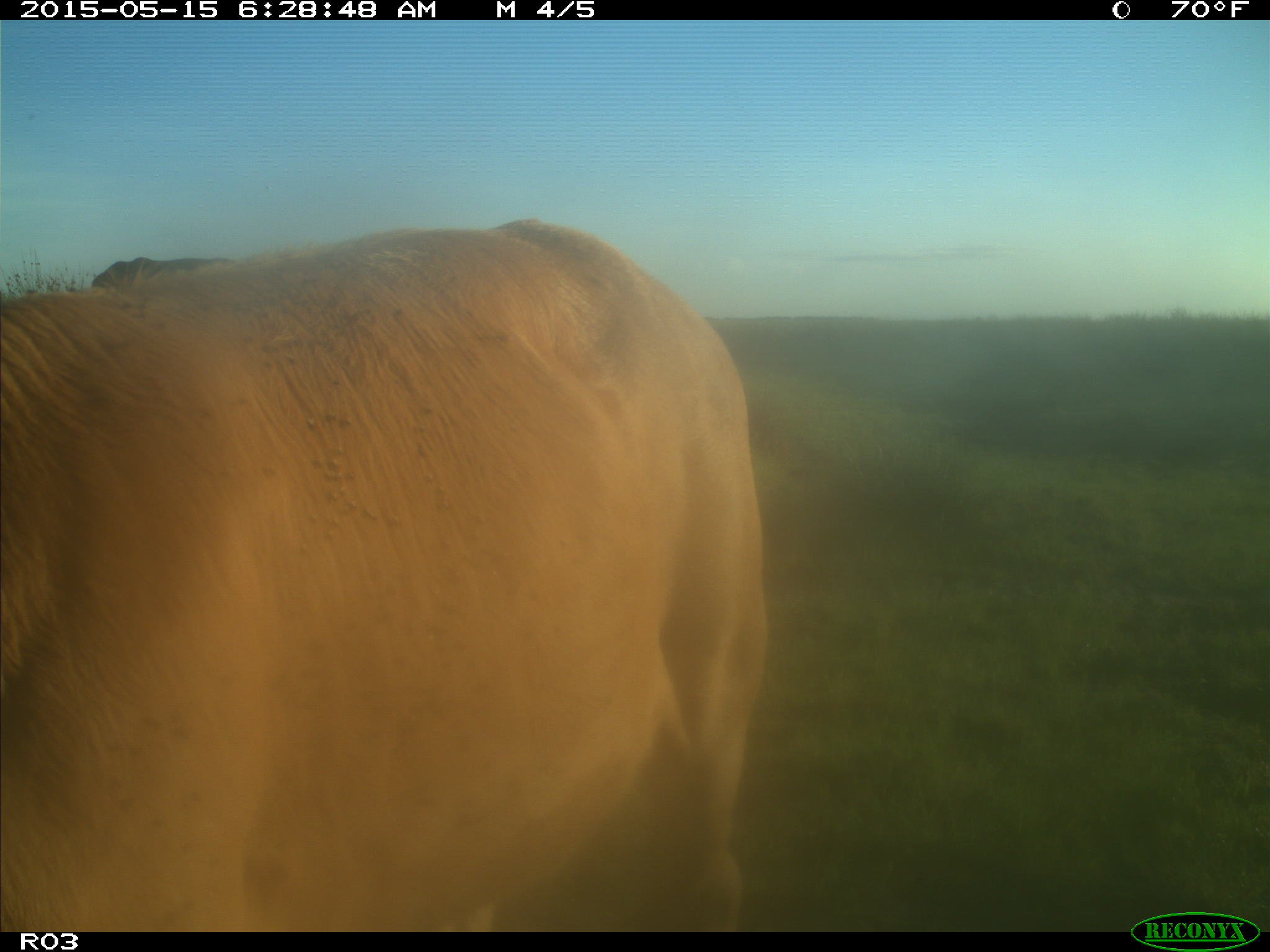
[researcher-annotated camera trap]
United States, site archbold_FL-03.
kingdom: Animalia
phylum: Chordata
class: Mammalia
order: Artiodactyla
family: Bovidae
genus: Bos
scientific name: Bos taurus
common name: domestic cow